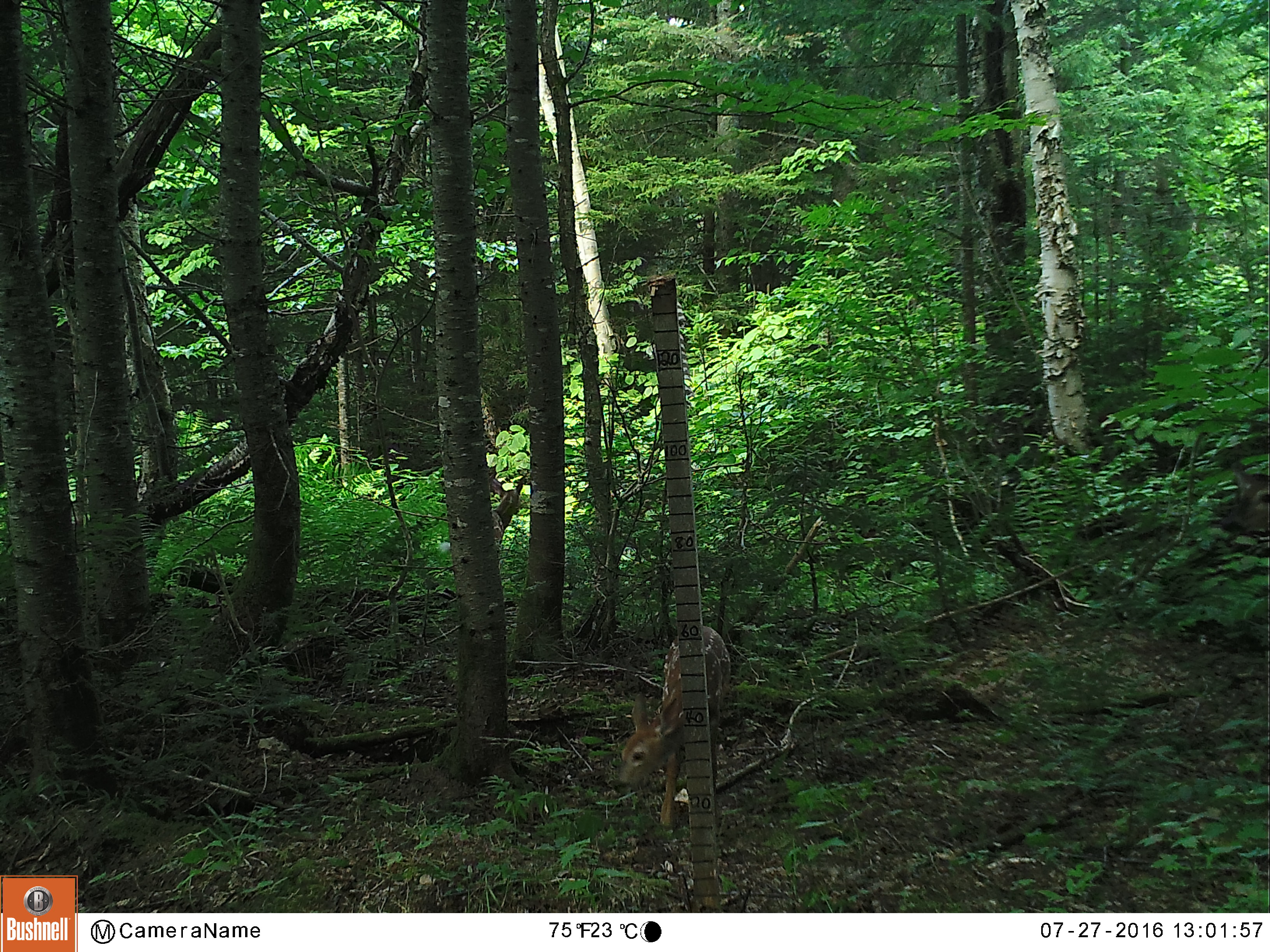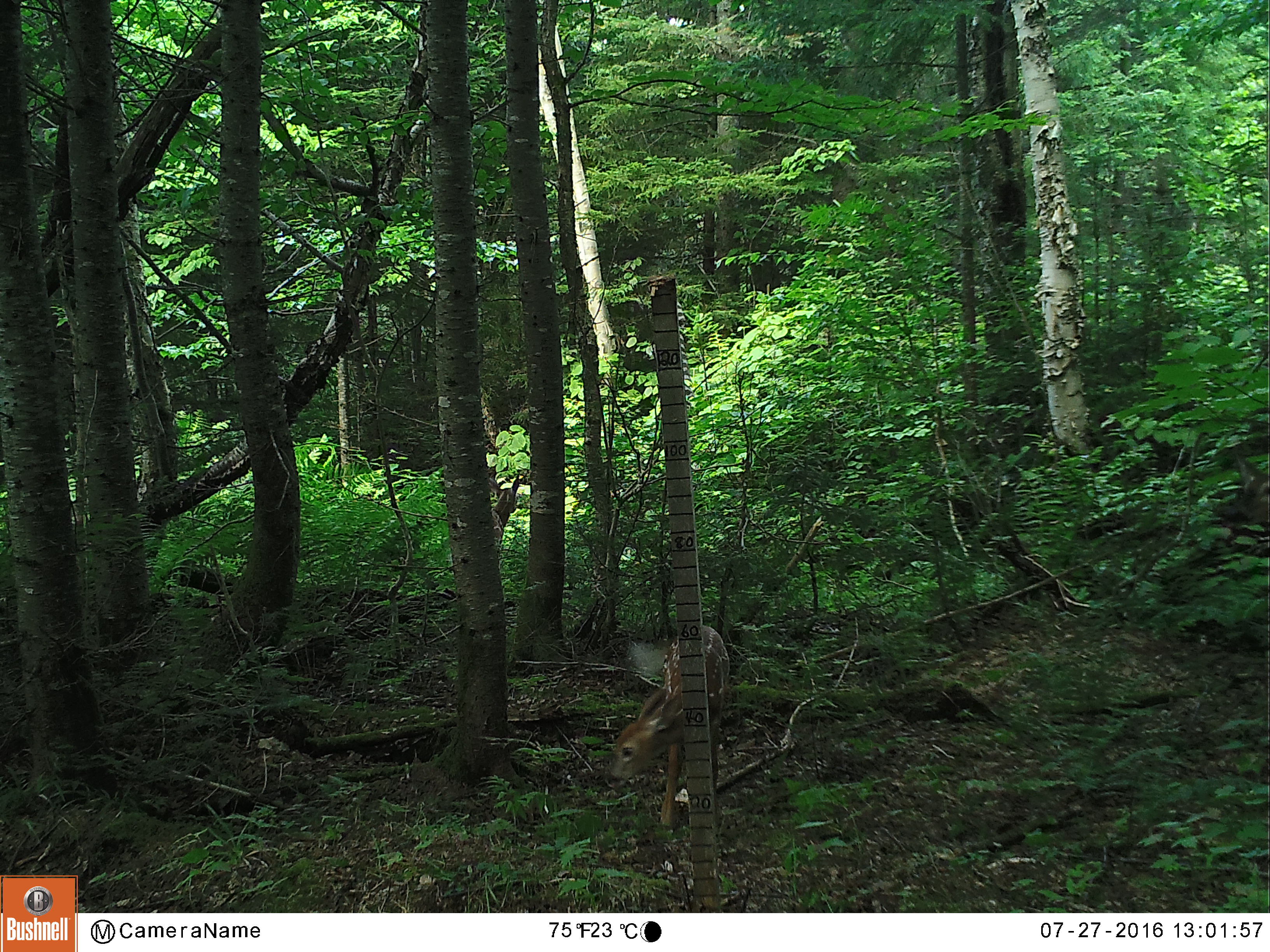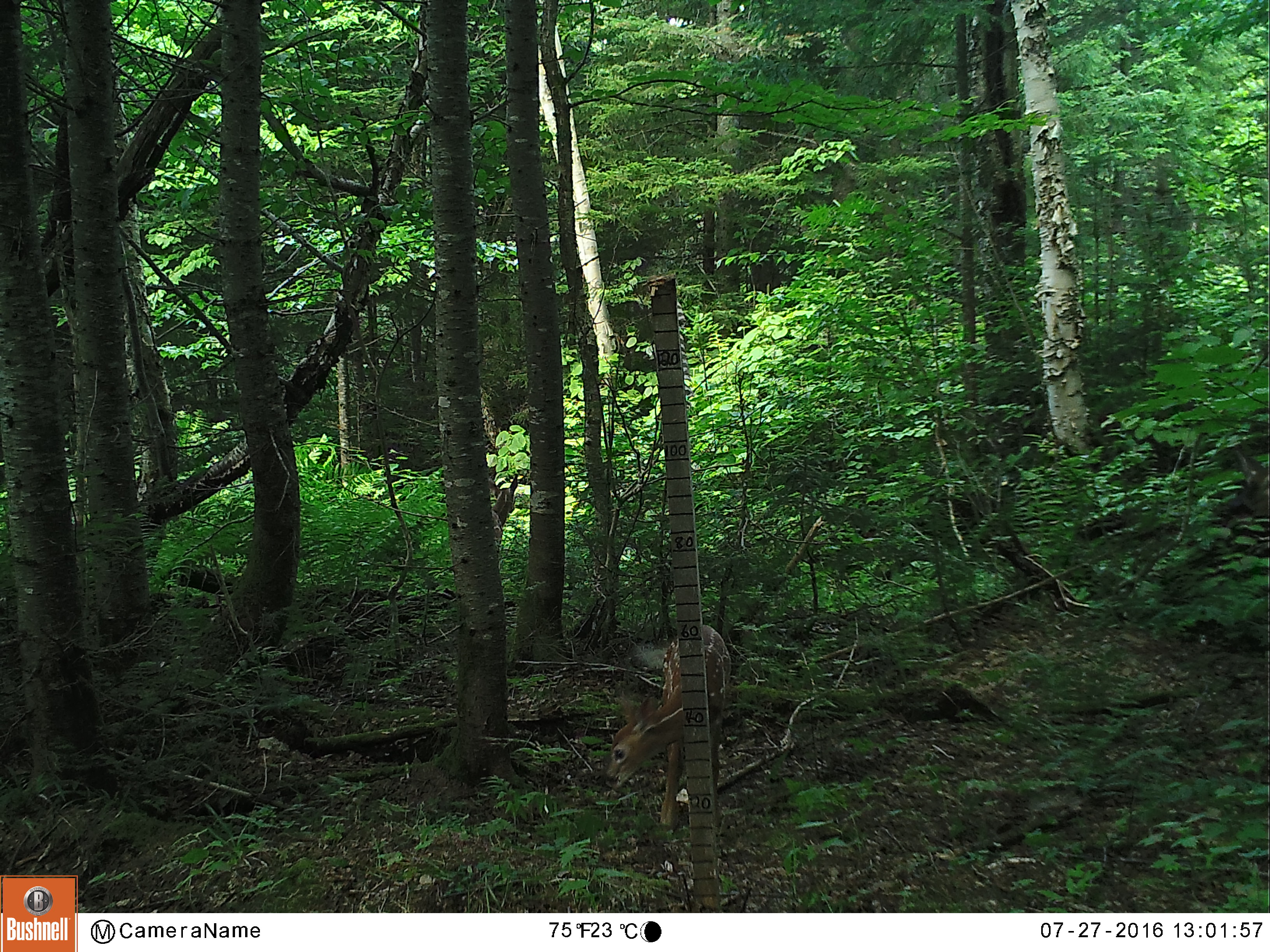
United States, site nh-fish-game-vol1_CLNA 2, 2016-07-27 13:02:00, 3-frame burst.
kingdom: Animalia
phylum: Chordata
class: Mammalia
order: Artiodactyla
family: Cervidae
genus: Odocoileus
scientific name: Odocoileus virginianus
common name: white-tailed deer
White-tailed deer (Odocoileus virginianus).